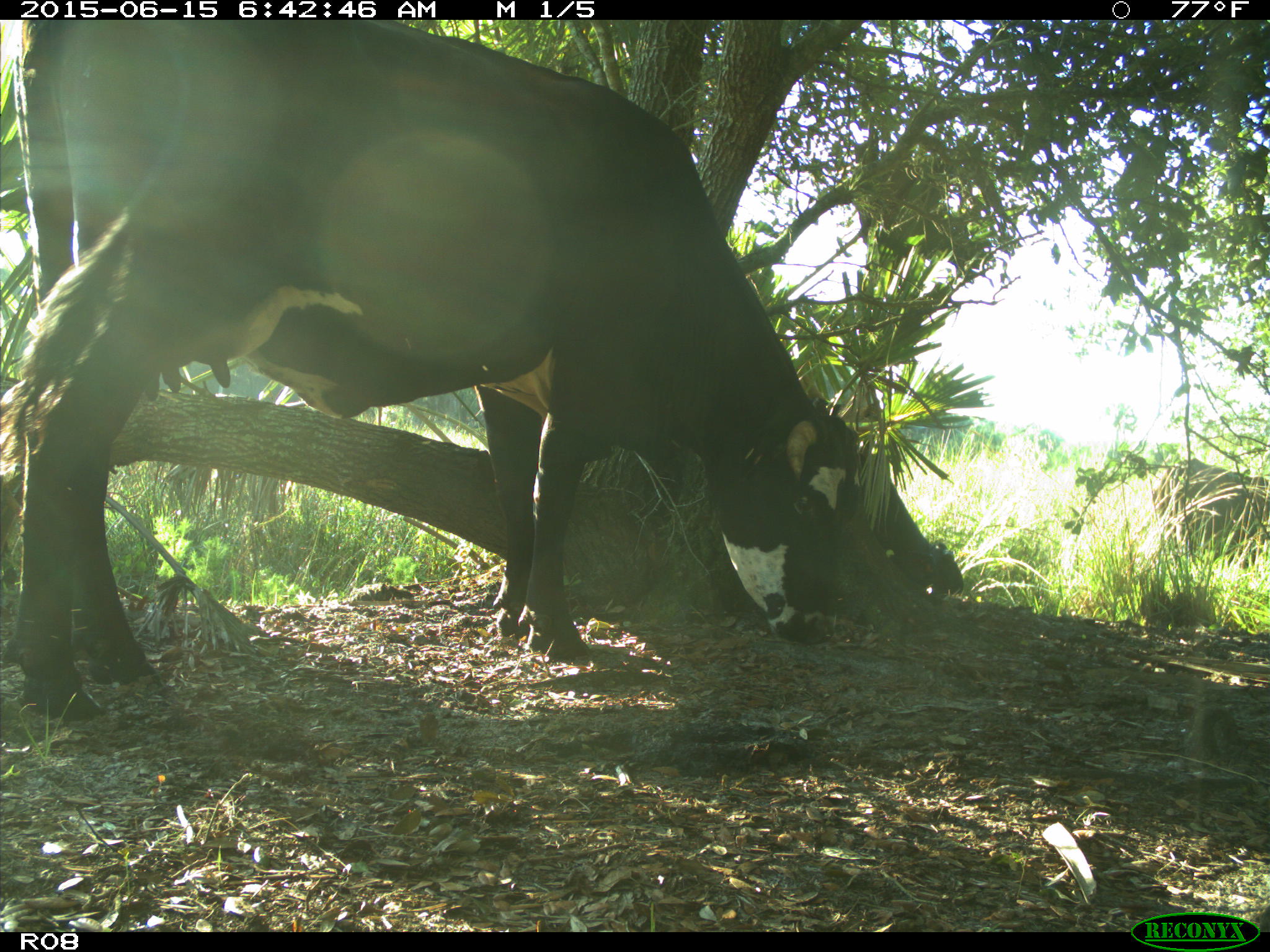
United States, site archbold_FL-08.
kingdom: Animalia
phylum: Chordata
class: Mammalia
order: Artiodactyla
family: Bovidae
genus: Bos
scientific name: Bos taurus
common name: domestic cow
Bos taurus (domestic cow).